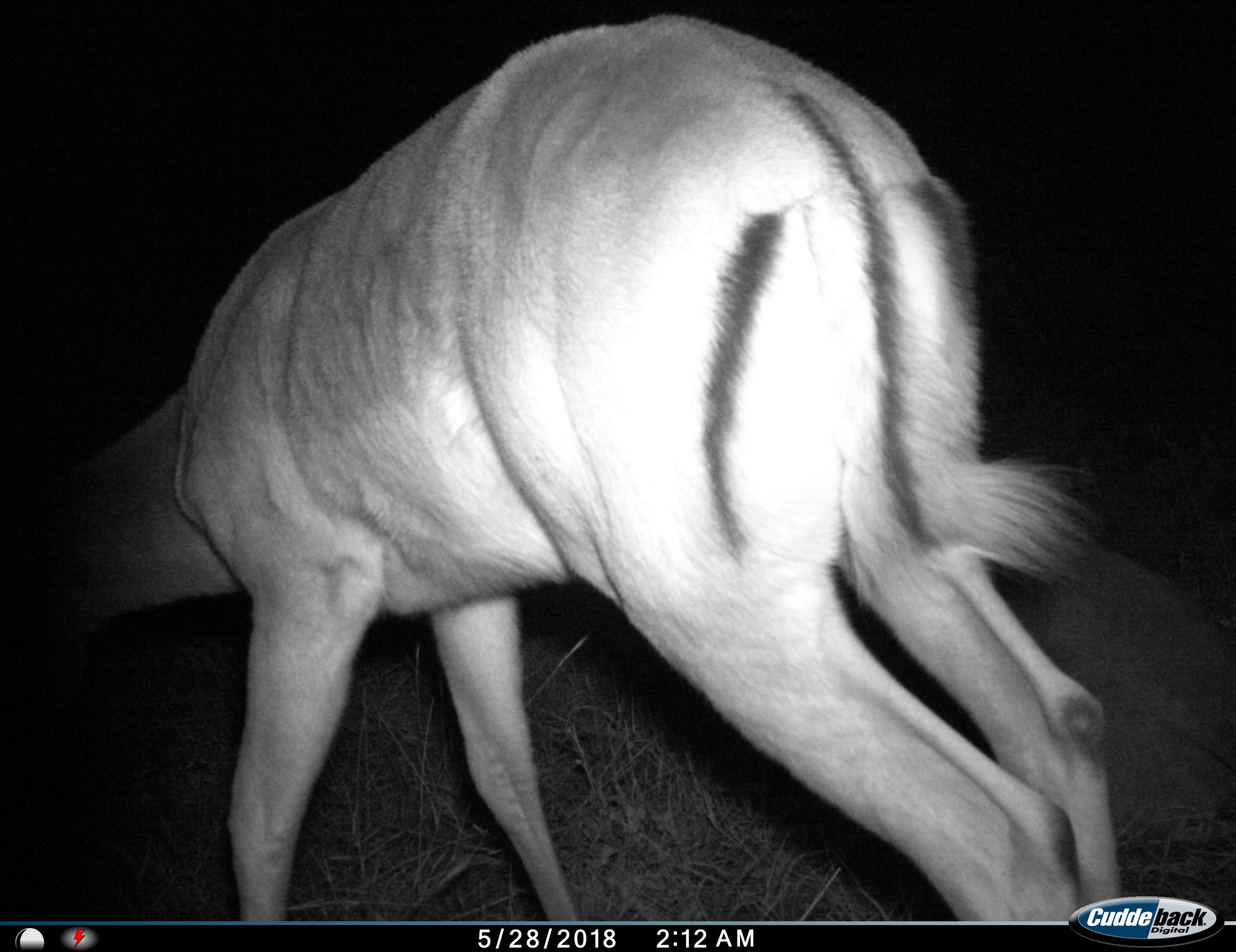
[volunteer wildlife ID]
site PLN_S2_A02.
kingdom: Animalia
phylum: Chordata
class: Mammalia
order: Artiodactyla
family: Bovidae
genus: Aepyceros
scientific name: Aepyceros melampus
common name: impala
Impala (Aepyceros melampus), count 1. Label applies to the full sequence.